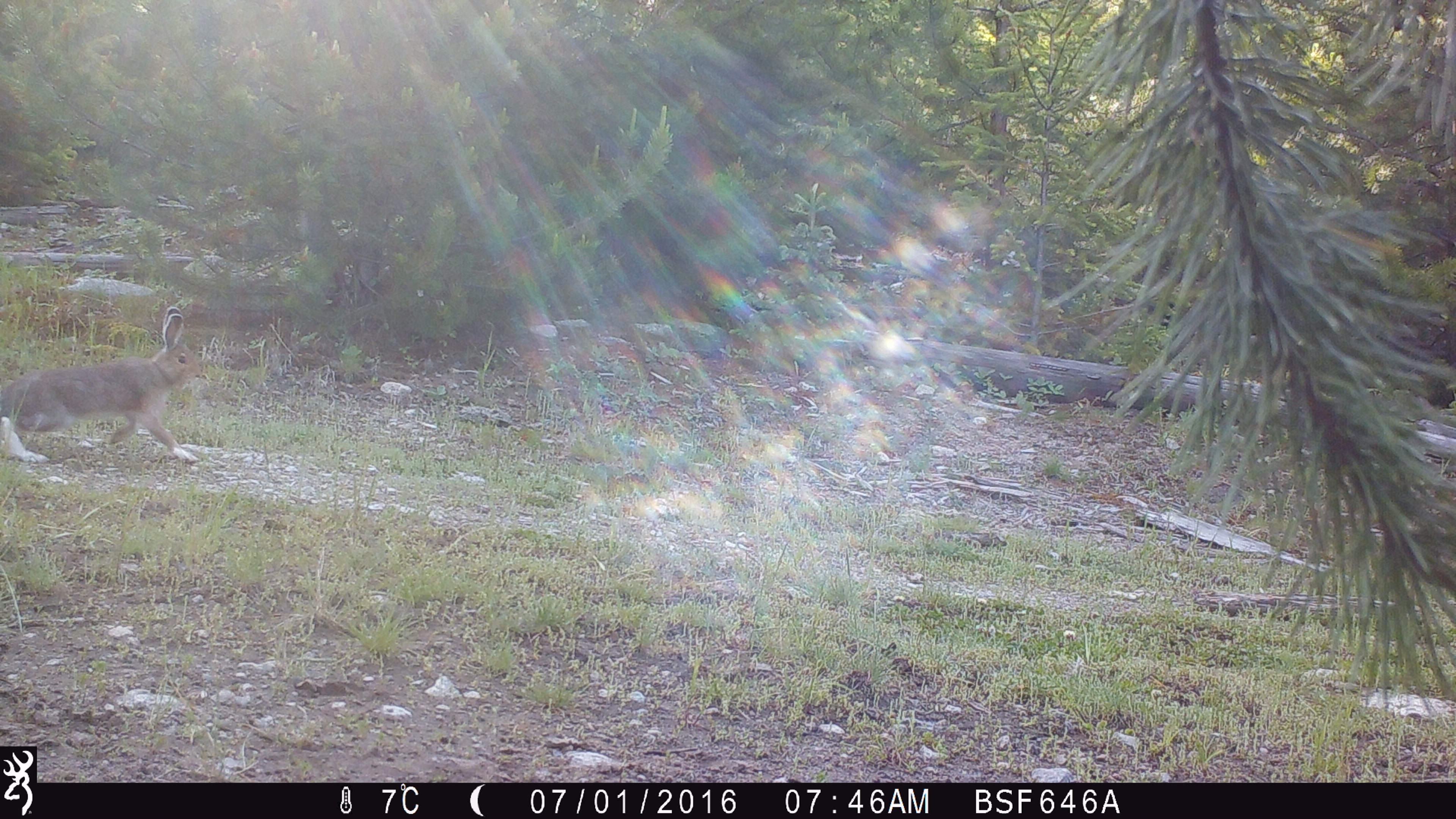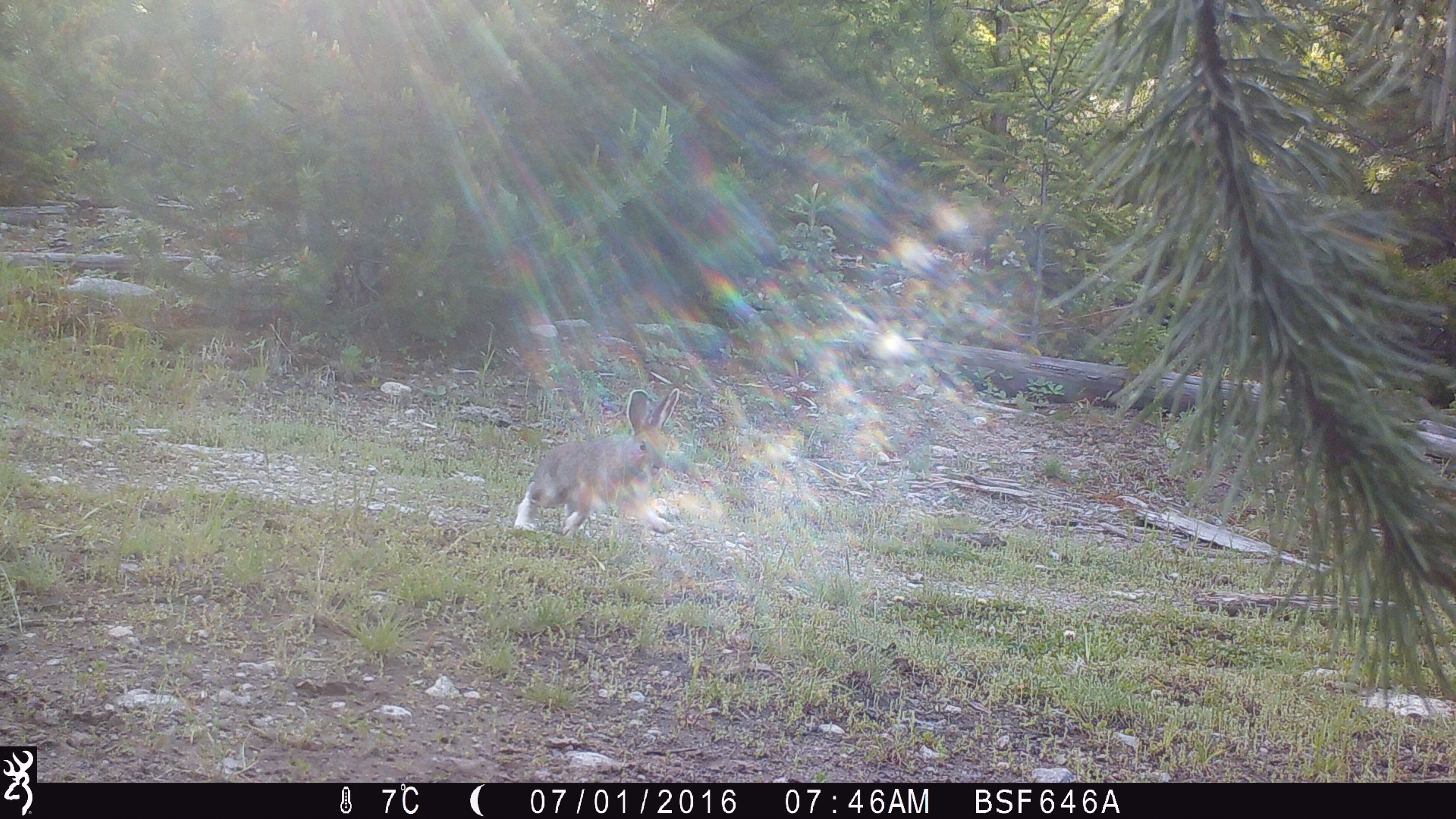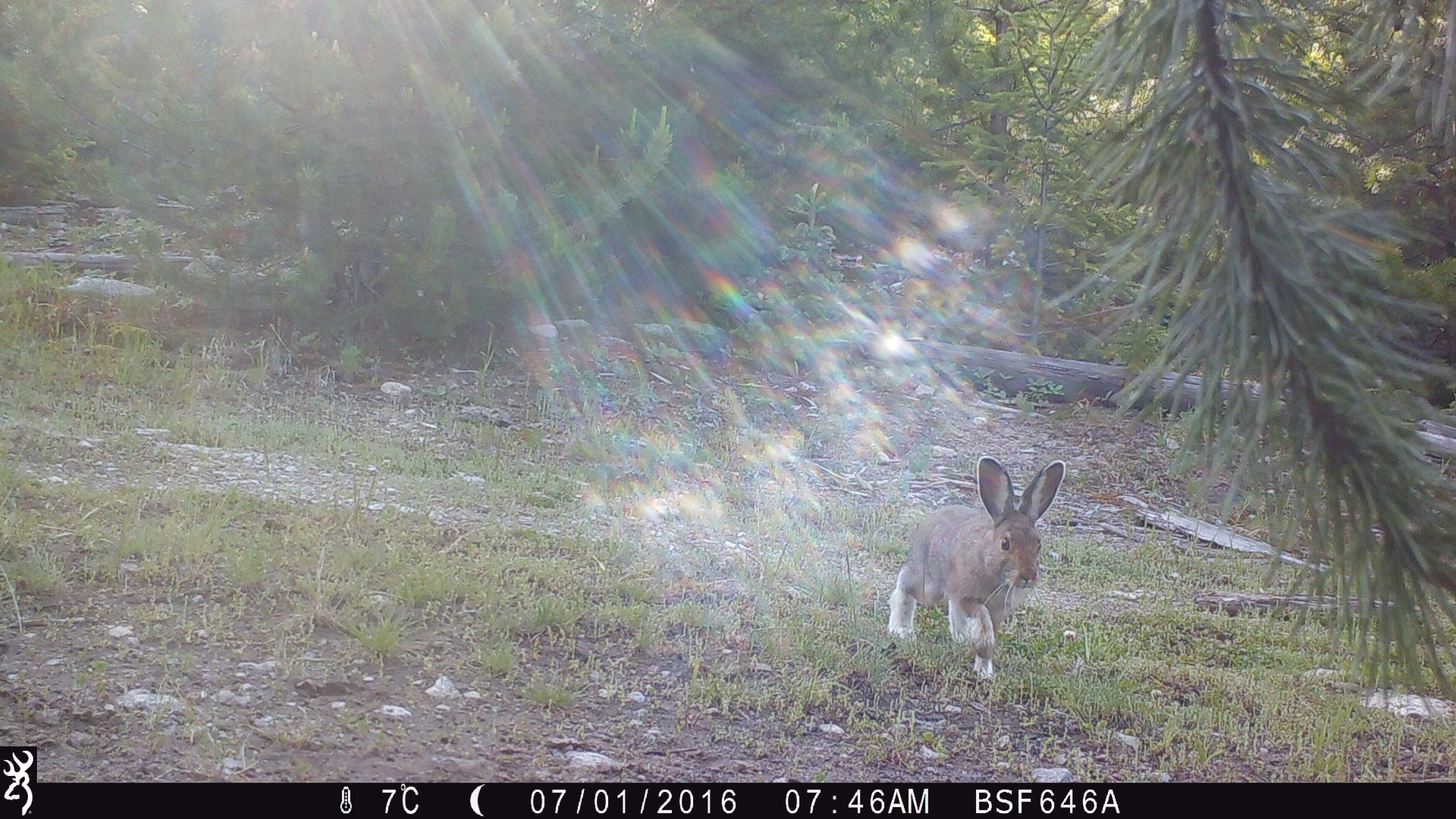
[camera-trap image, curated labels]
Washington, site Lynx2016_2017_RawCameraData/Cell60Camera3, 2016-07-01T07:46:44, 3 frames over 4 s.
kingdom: Animalia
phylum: Chordata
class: Mammalia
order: Lagomorpha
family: Leporidae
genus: Lepus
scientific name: Lepus americanus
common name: snowshoe hare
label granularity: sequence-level